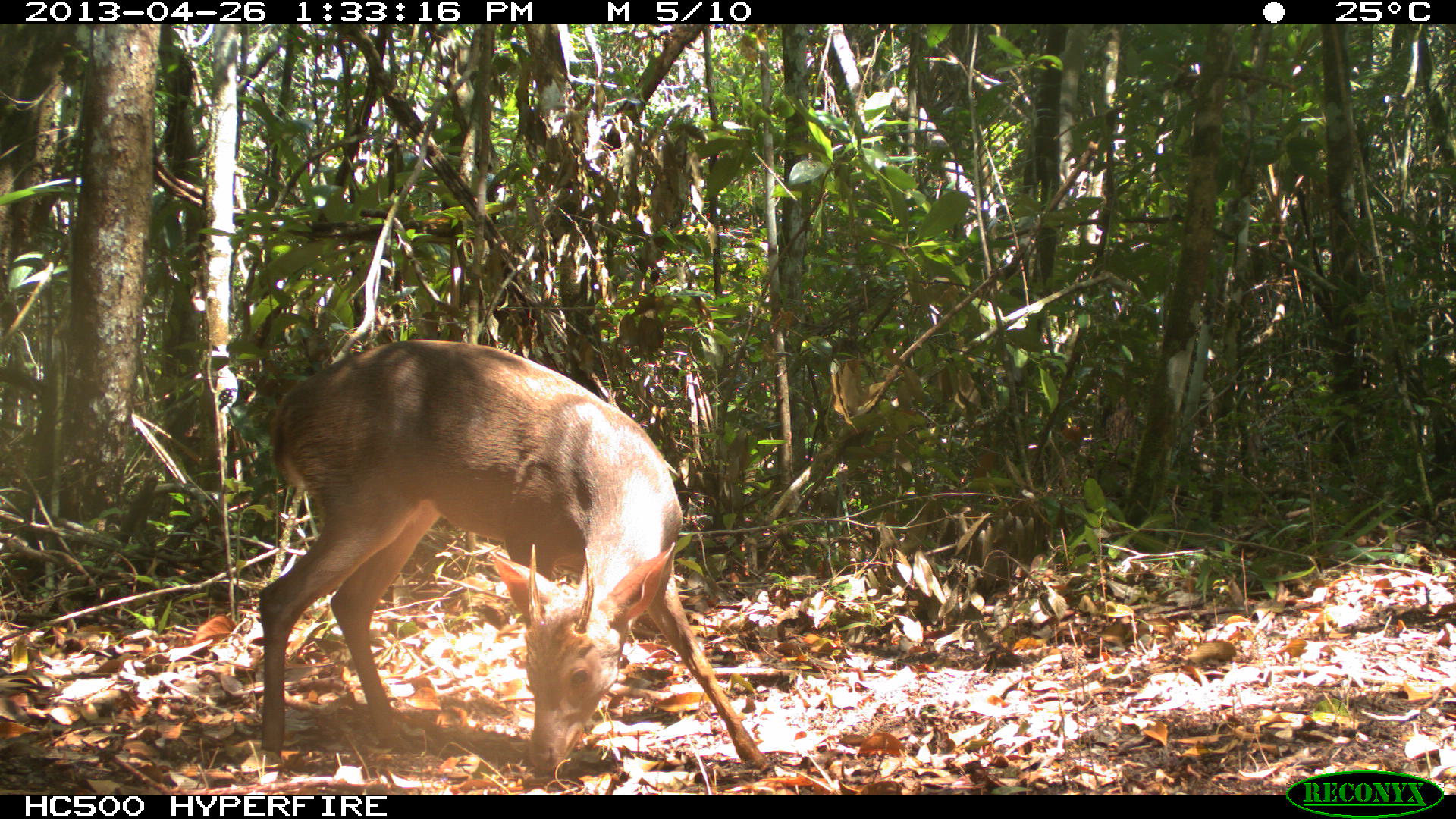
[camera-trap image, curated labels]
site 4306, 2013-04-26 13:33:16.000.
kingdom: Animalia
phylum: Chordata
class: Mammalia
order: Artiodactyla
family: Cervidae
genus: Odocoileus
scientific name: Odocoileus pandora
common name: yucatán brown brocket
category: mazama pandora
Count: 1.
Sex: male.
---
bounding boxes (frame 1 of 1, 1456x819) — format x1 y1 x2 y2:
mazama pandora: 257 337 777 777